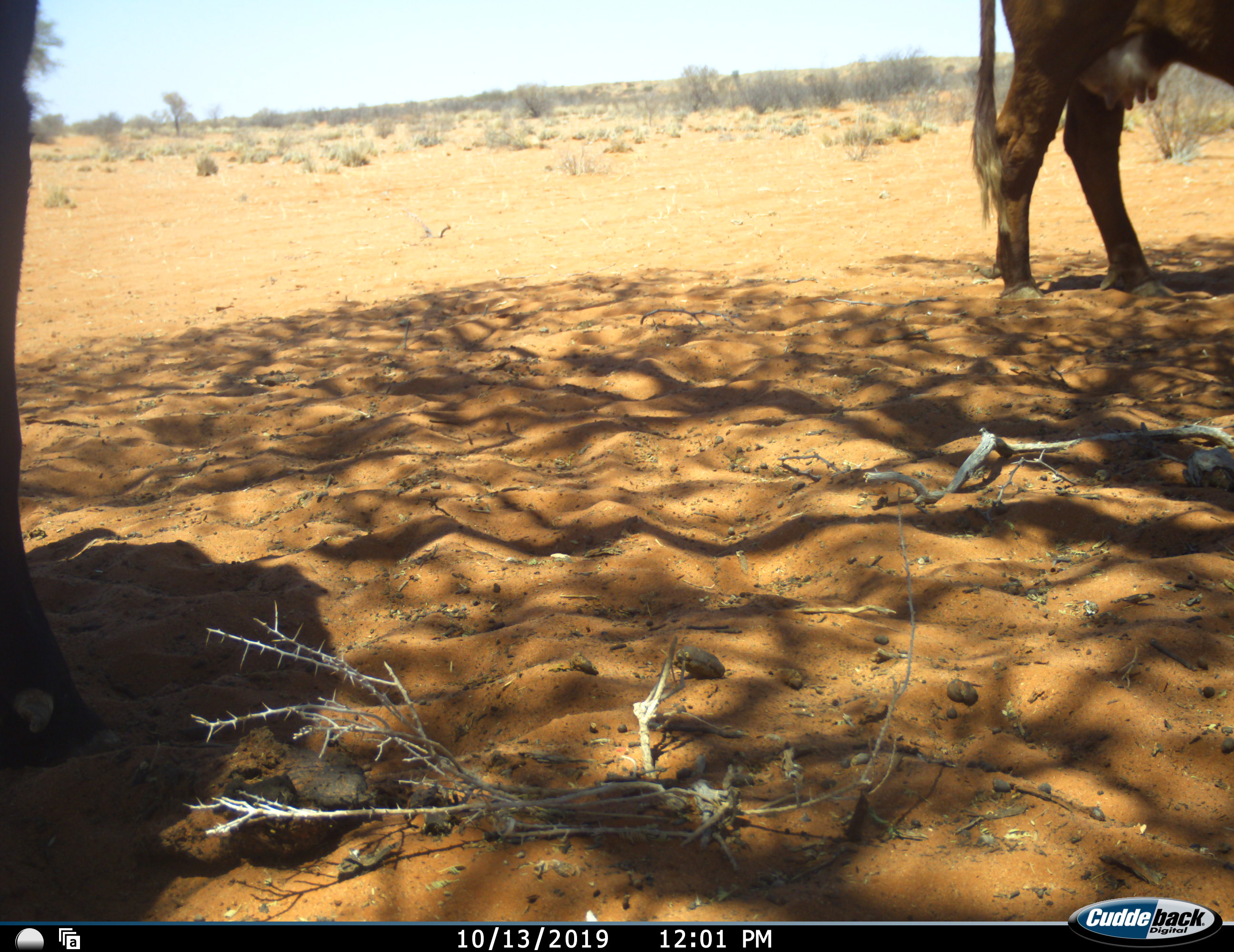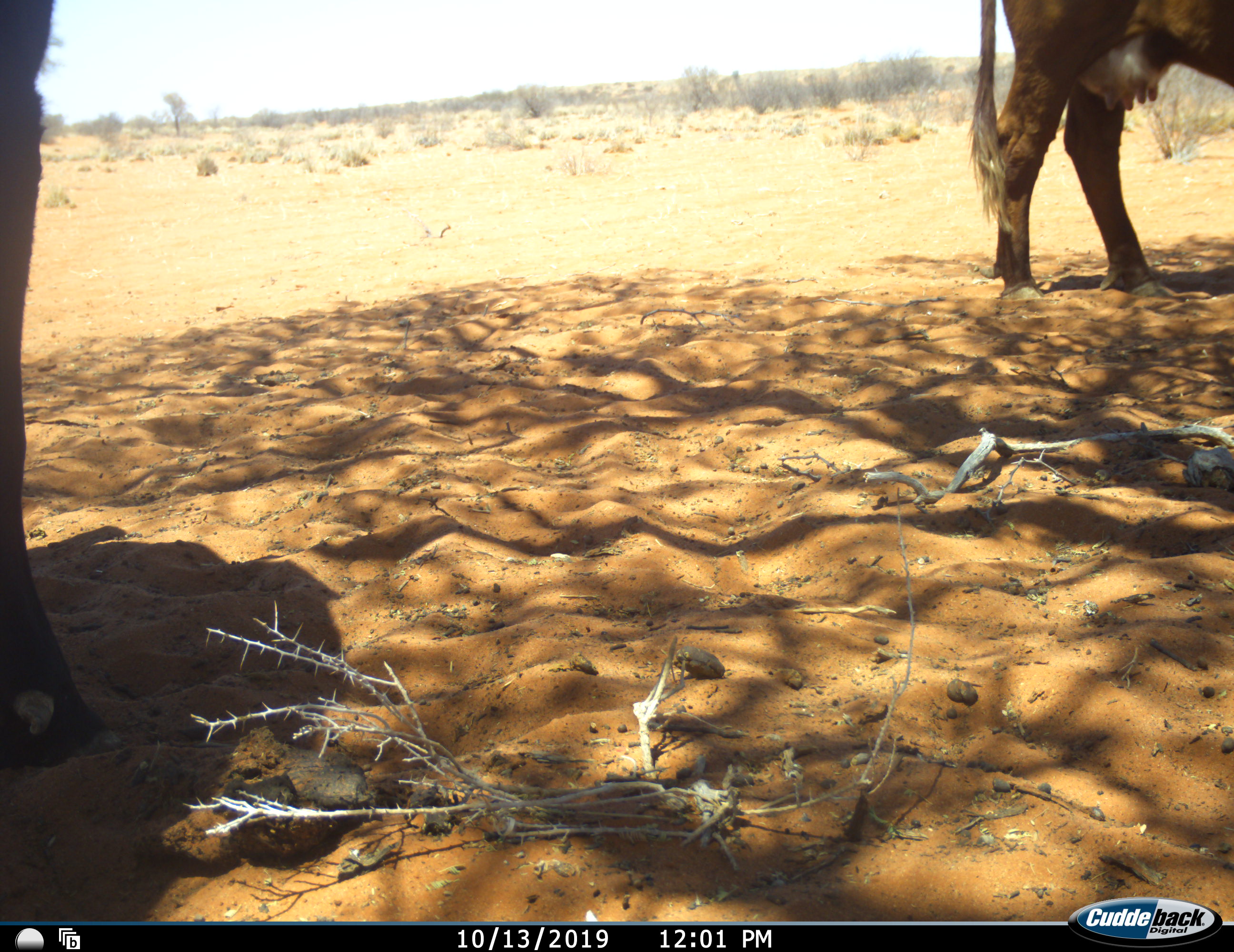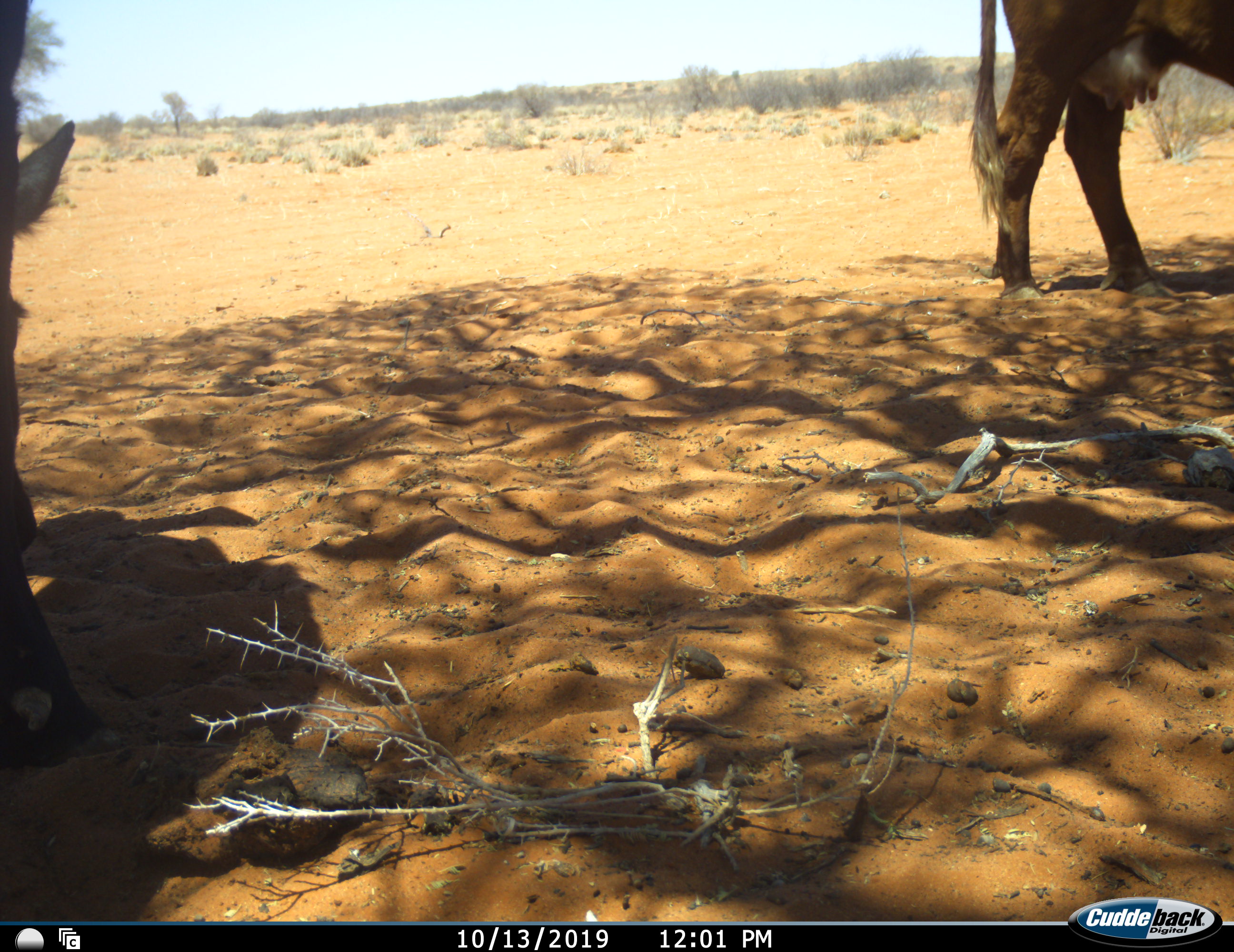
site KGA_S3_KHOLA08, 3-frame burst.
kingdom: Animalia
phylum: Chordata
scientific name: Vertebrata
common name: domestic animal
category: domesticanimal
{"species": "domesticanimal (domestic animal) (Vertebrata)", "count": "2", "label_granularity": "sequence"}